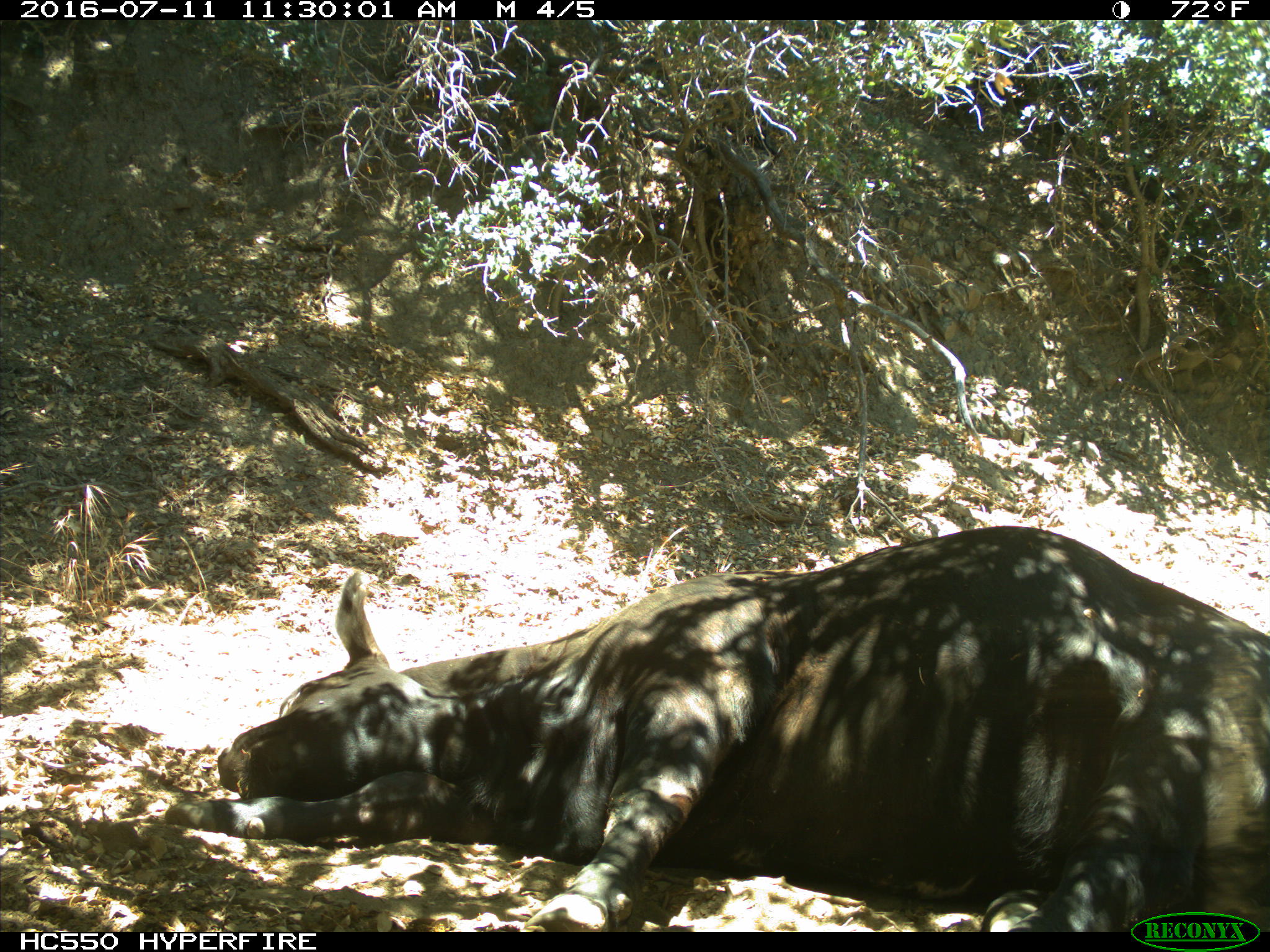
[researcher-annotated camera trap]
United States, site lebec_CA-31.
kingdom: Animalia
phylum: Chordata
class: Mammalia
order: Artiodactyla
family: Bovidae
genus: Bos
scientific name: Bos taurus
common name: domestic cow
Bos taurus (domestic cow).